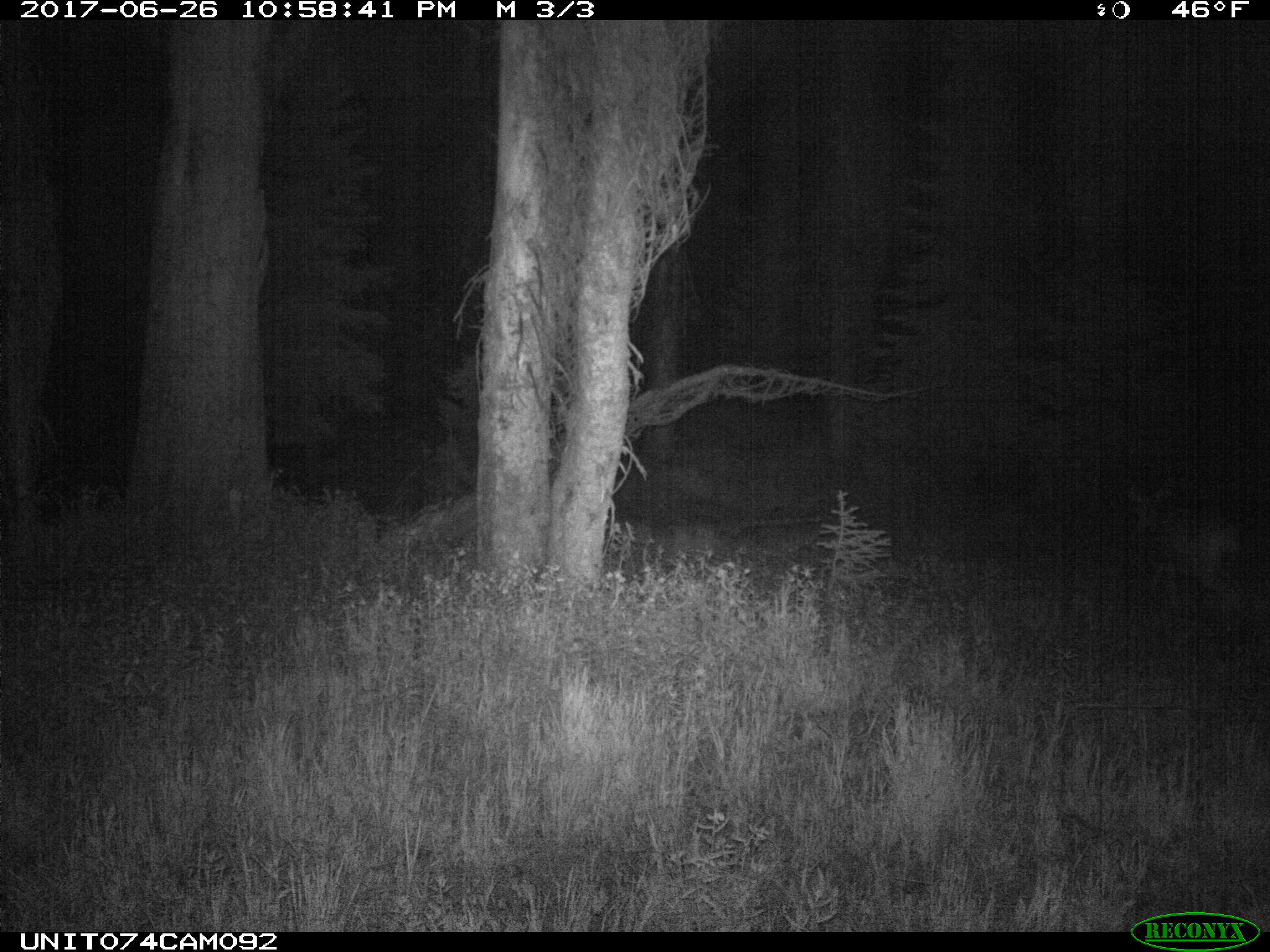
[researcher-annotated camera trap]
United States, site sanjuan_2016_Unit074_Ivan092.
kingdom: Animalia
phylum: Chordata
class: Mammalia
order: Artiodactyla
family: Cervidae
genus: Odocoileus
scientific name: Odocoileus hemionus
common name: mule deer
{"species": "Odocoileus hemionus (mule deer)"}